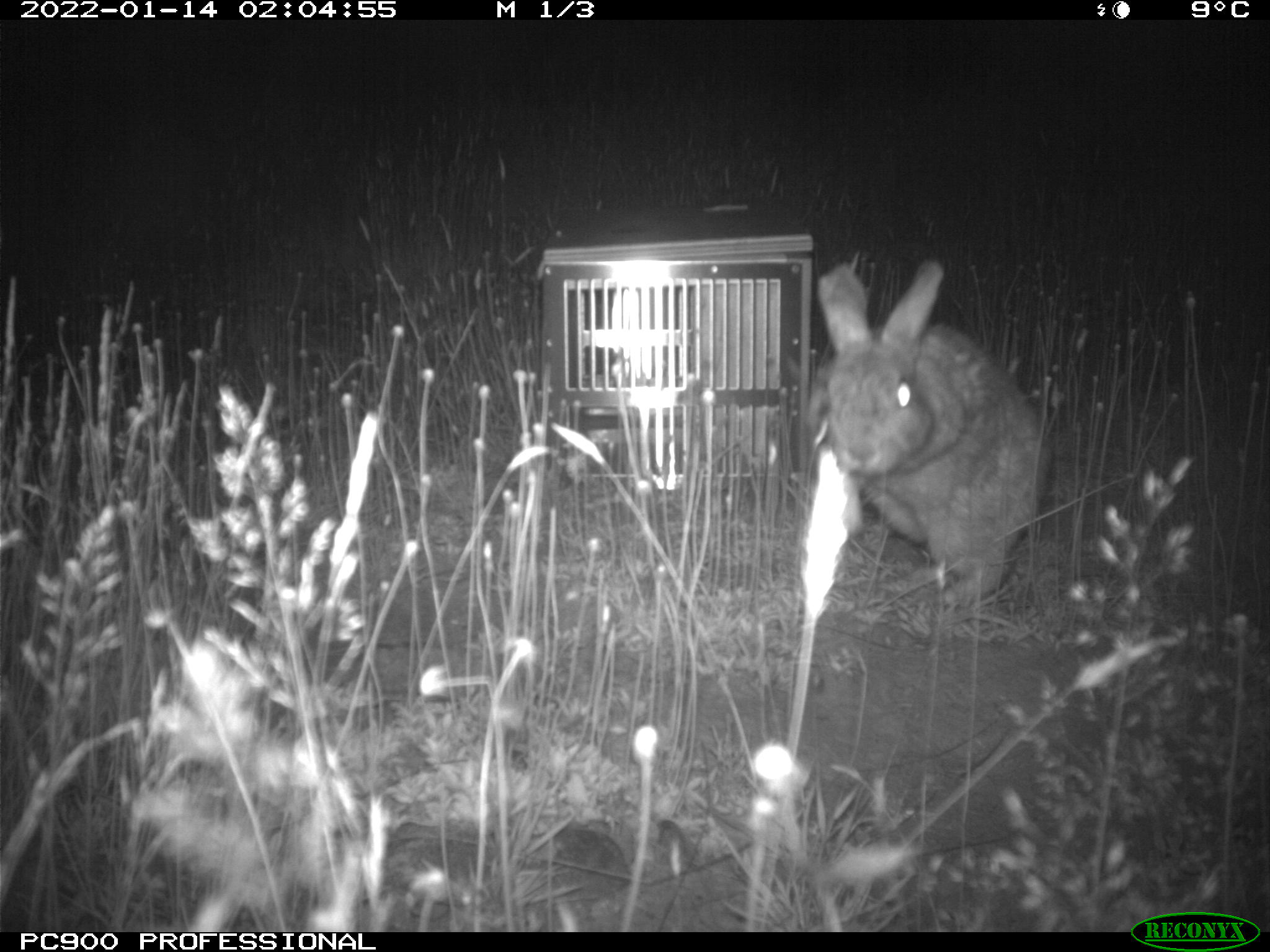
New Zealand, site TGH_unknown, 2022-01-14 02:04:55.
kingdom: Animalia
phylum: Chordata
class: Mammalia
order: Lagomorpha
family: Leporidae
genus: Oryctolagus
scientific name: Oryctolagus cuniculus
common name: european rabbit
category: rabbit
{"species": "rabbit (european rabbit) (Oryctolagus cuniculus)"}